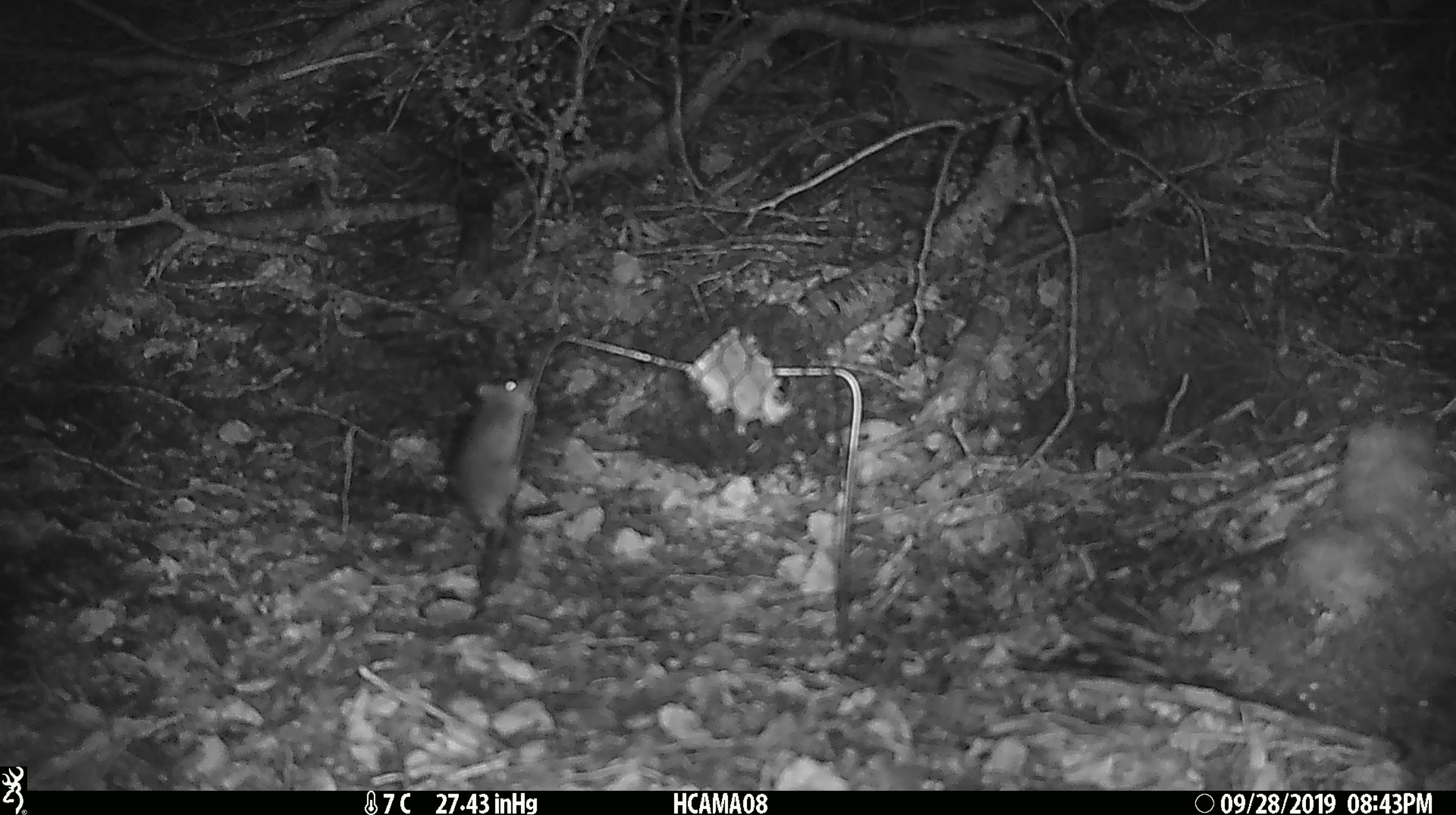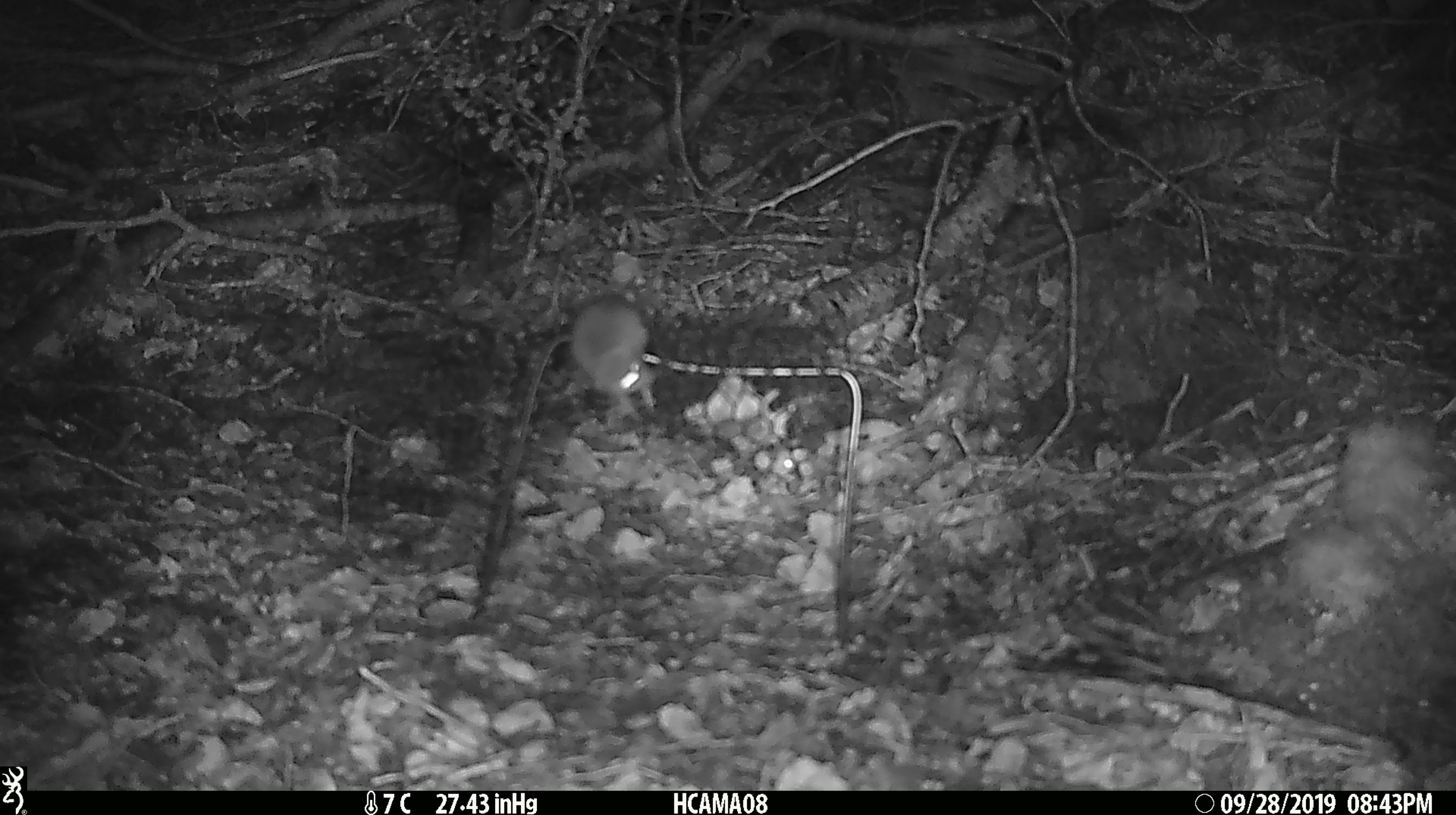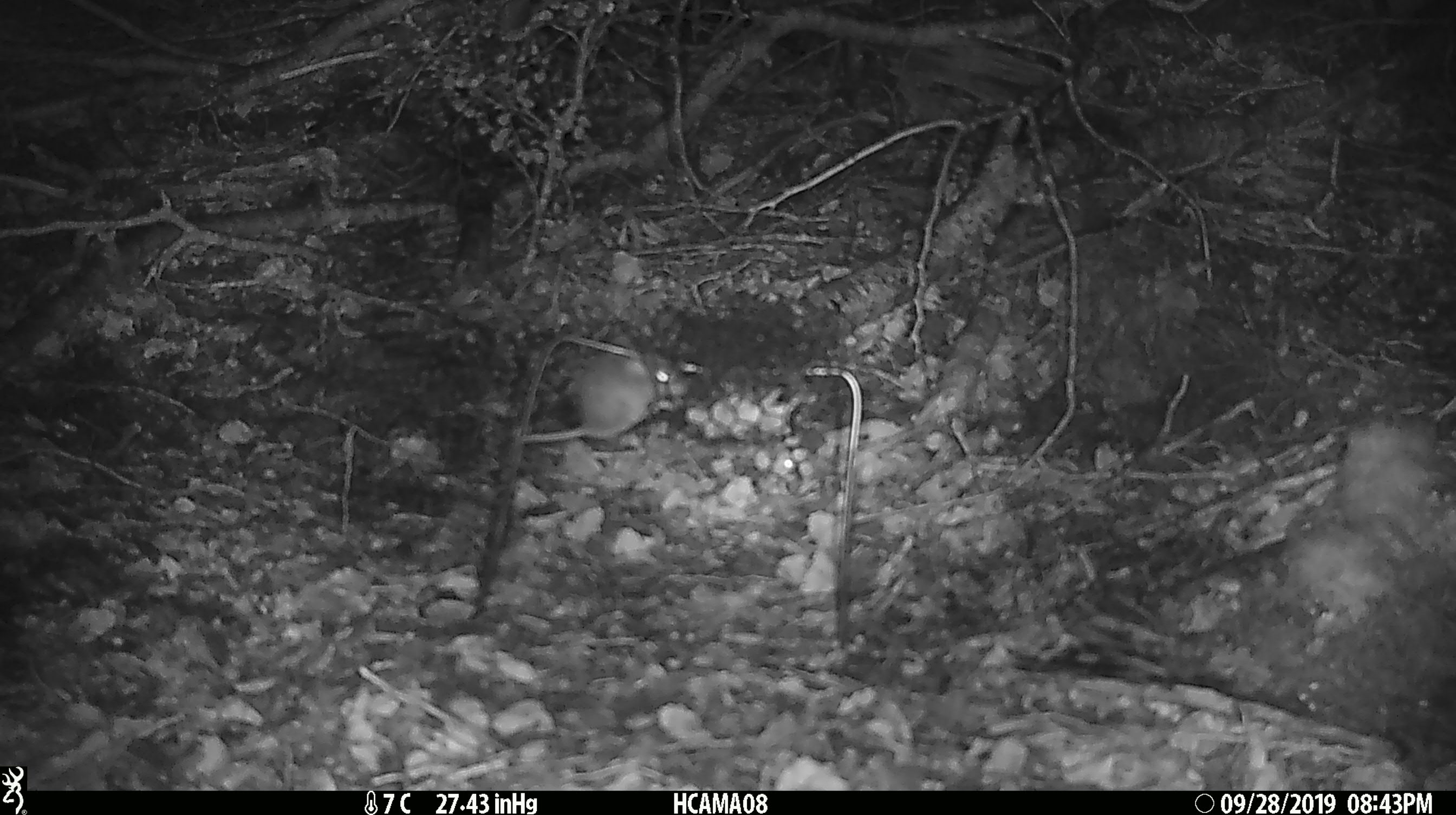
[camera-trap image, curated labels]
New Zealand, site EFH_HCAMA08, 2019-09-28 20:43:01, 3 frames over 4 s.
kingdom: Animalia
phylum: Chordata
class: Mammalia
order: Rodentia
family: Muridae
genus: Mus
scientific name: Mus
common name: mouse